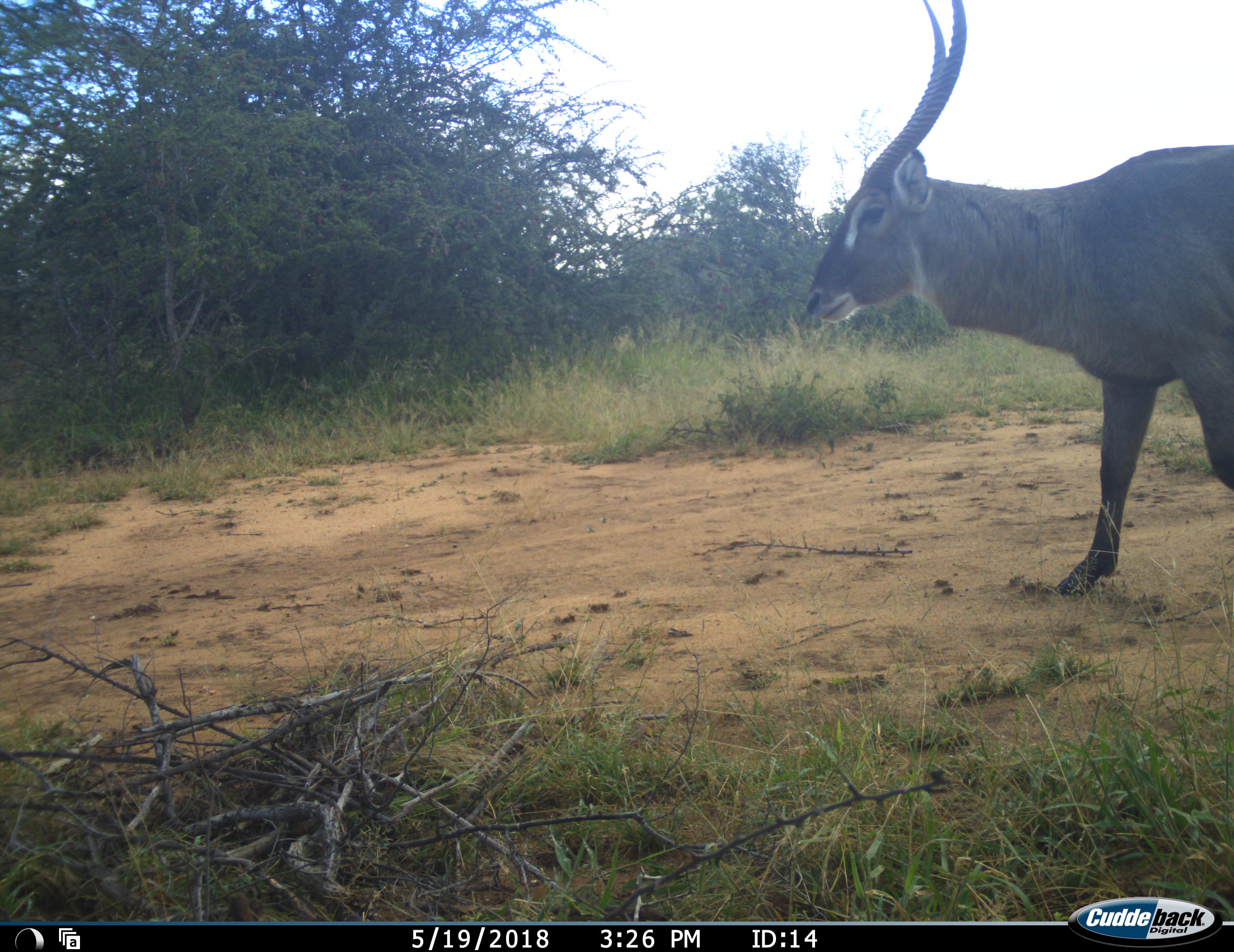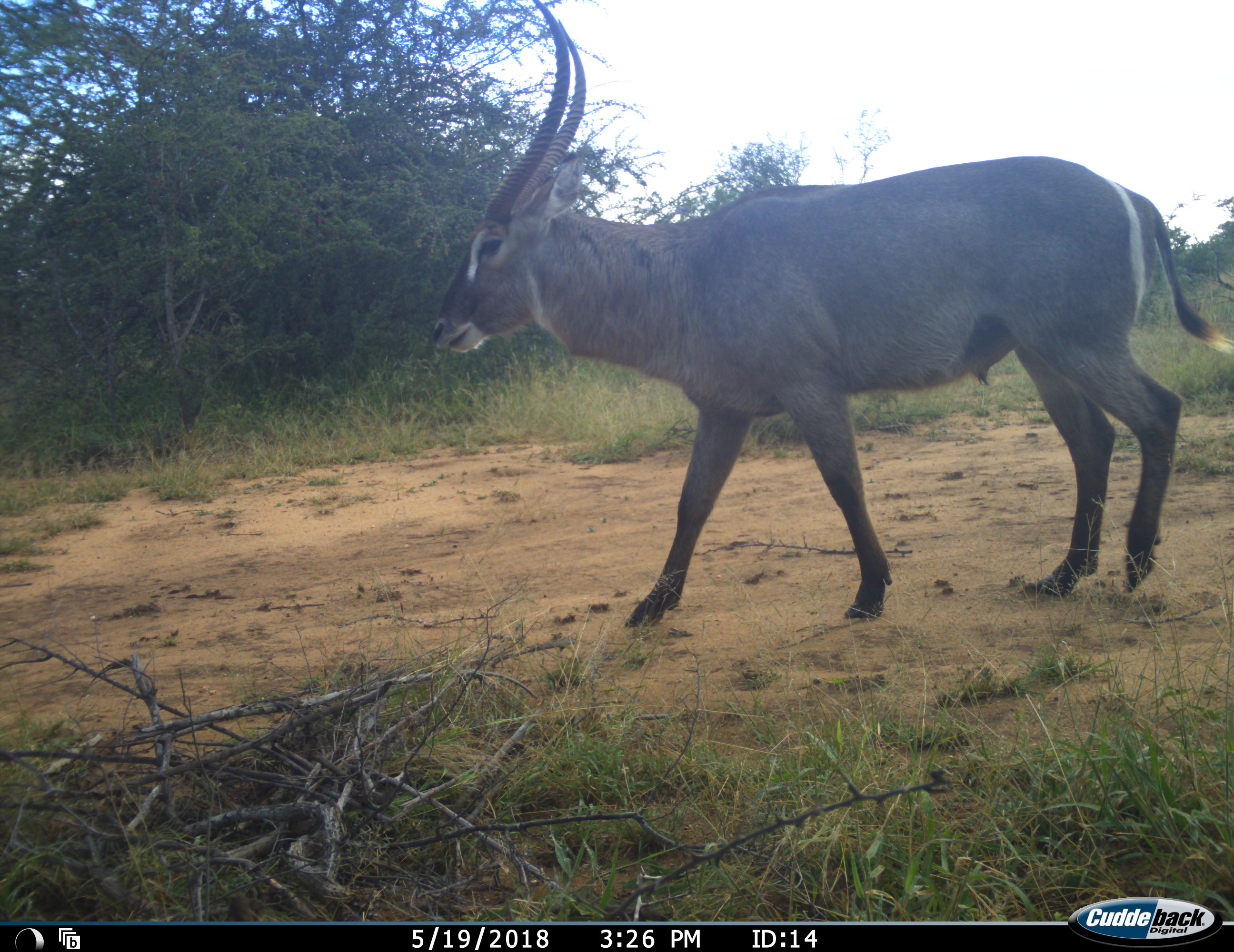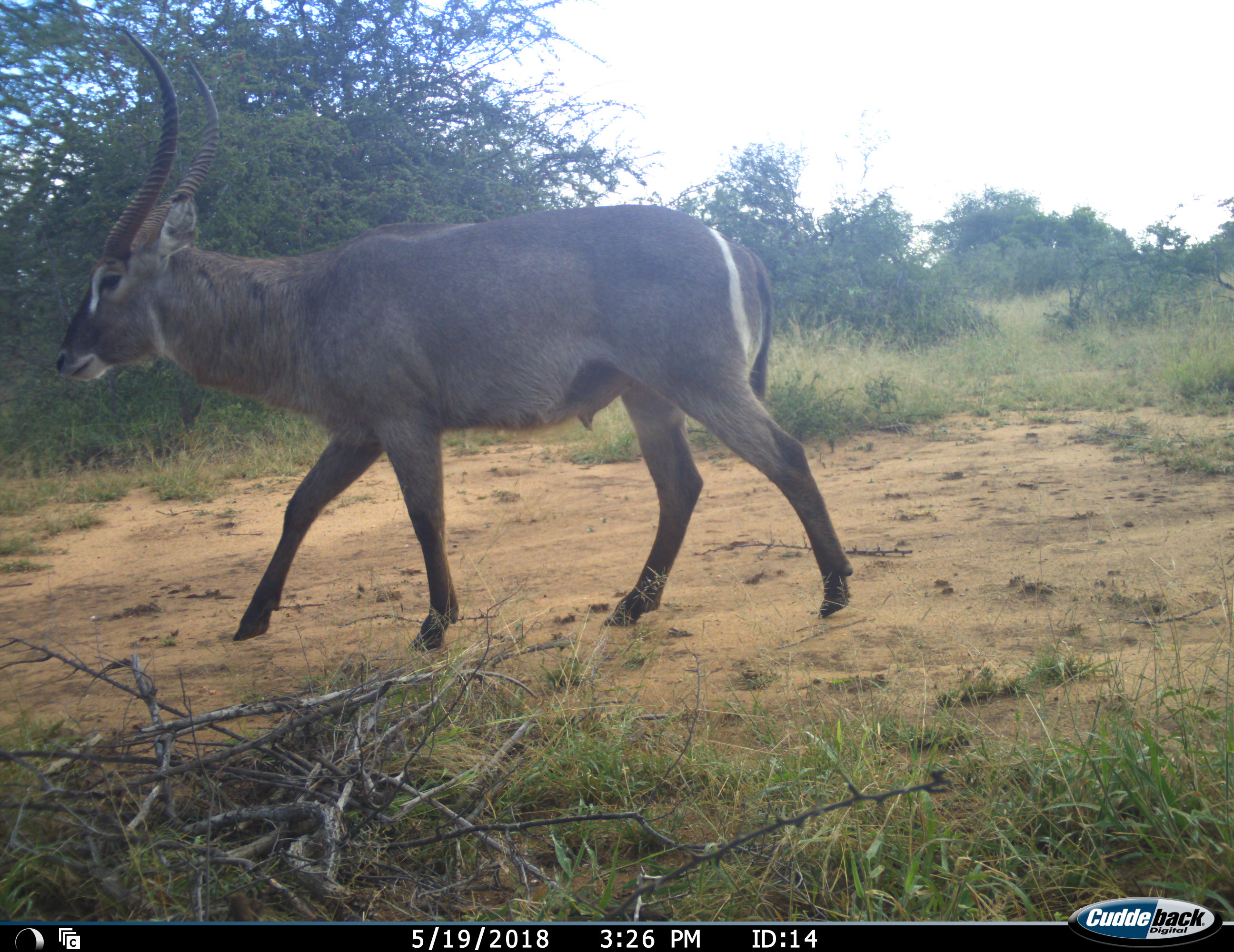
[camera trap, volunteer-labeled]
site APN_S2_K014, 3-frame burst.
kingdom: Animalia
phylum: Chordata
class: Mammalia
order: Artiodactyla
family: Bovidae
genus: Kobus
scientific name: Kobus ellipsiprymnus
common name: waterbuck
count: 1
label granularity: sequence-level